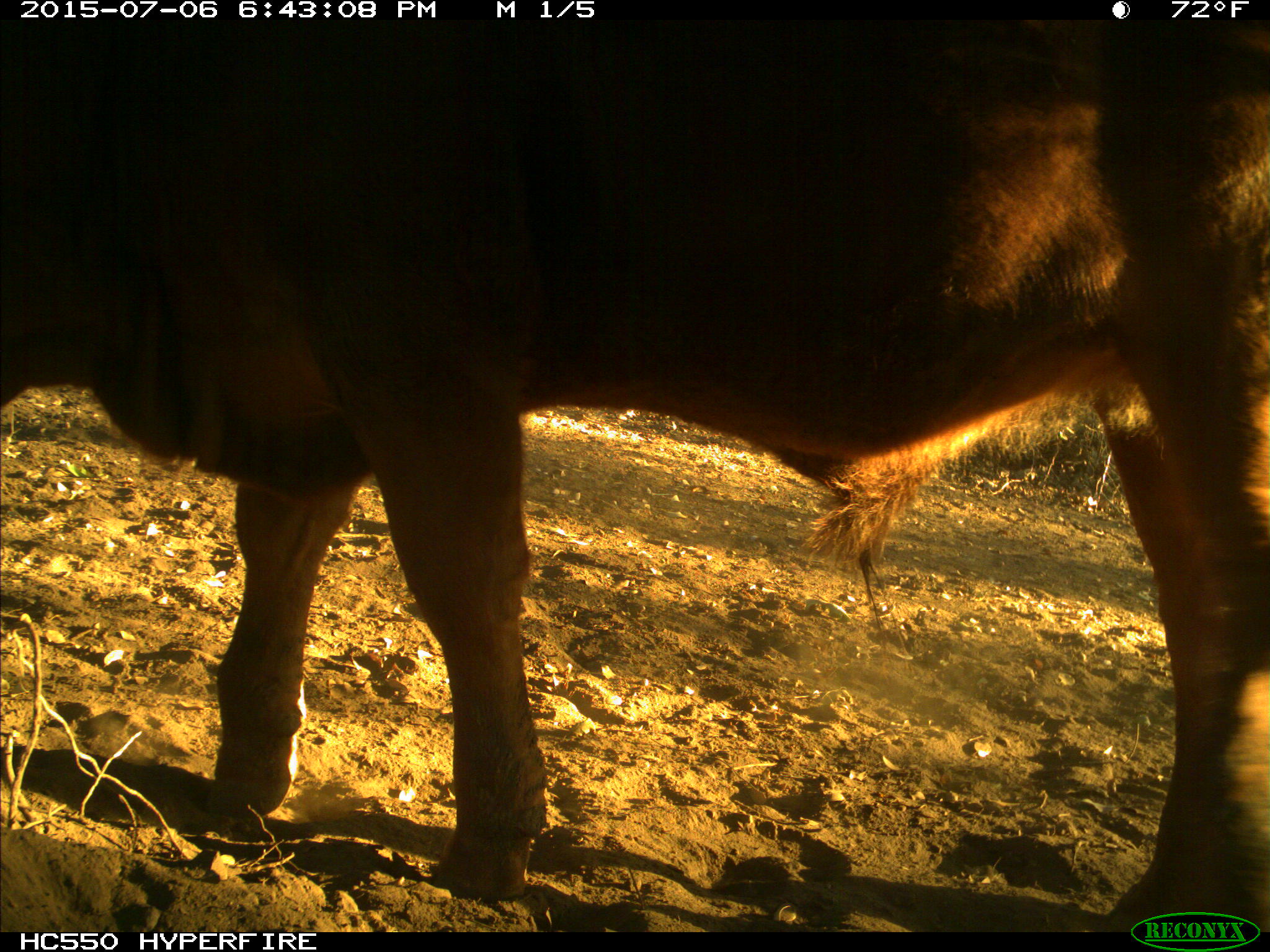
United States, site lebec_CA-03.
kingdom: Animalia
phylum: Chordata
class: Mammalia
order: Artiodactyla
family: Bovidae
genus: Bos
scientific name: Bos taurus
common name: domestic cow